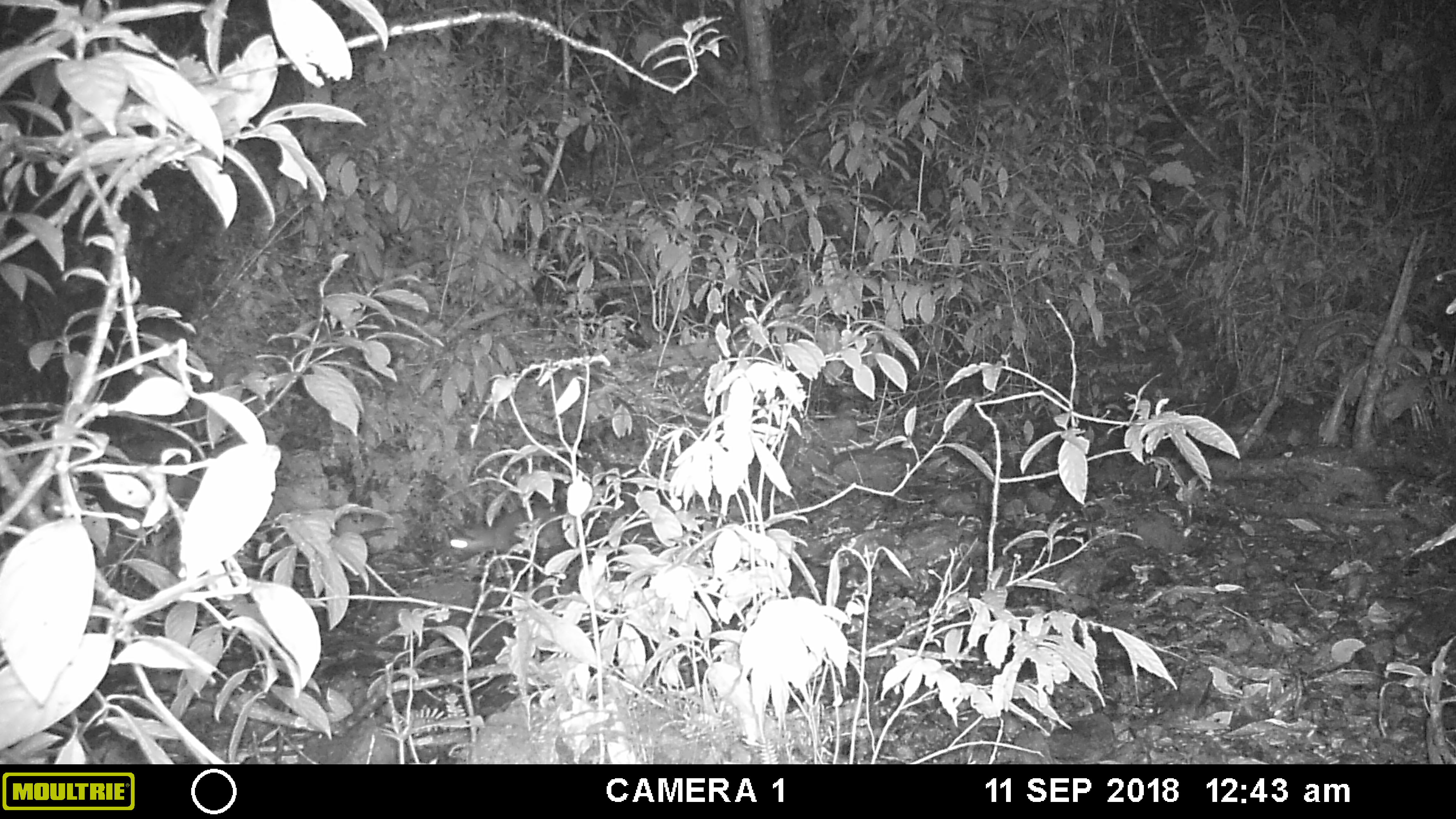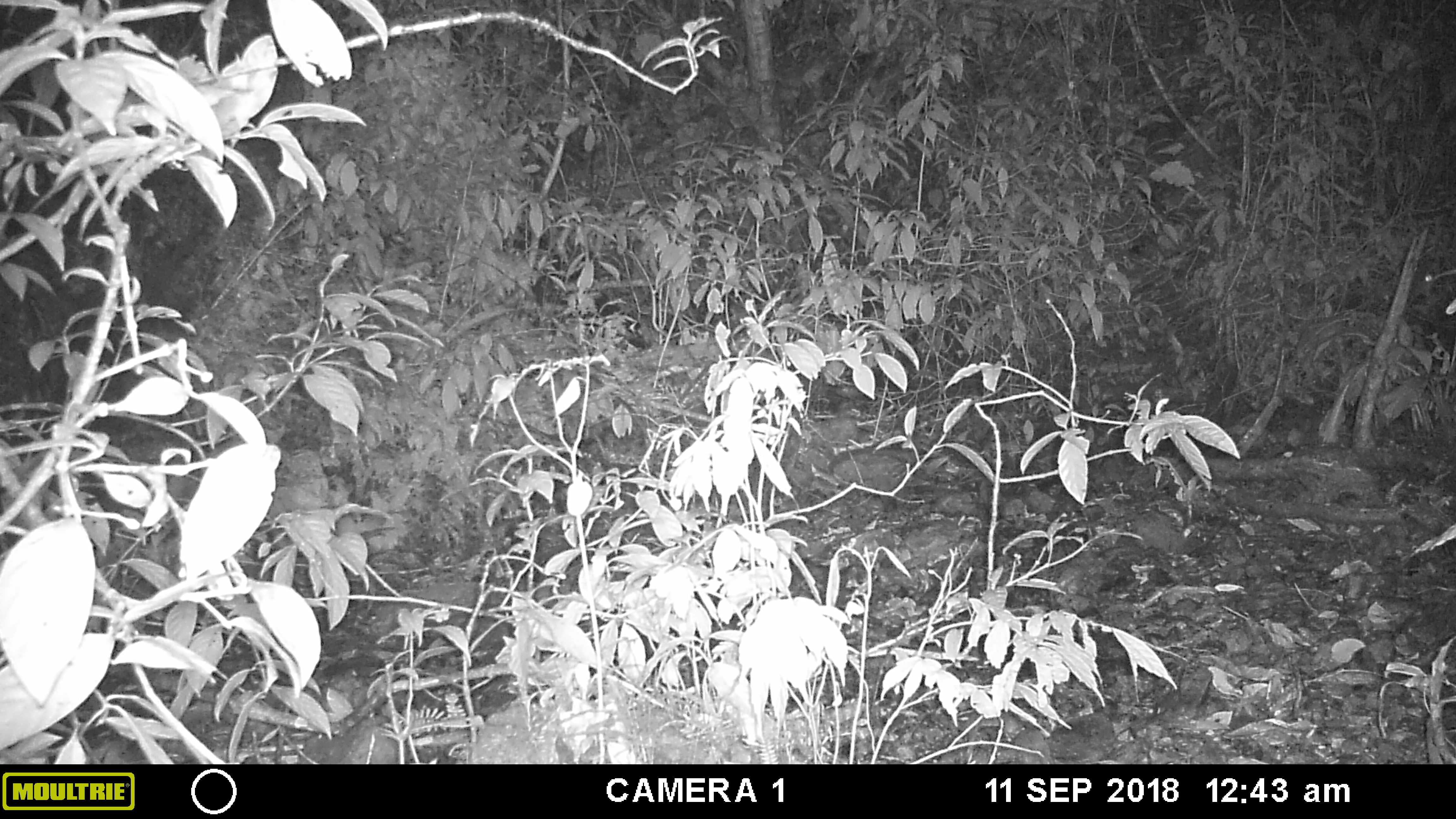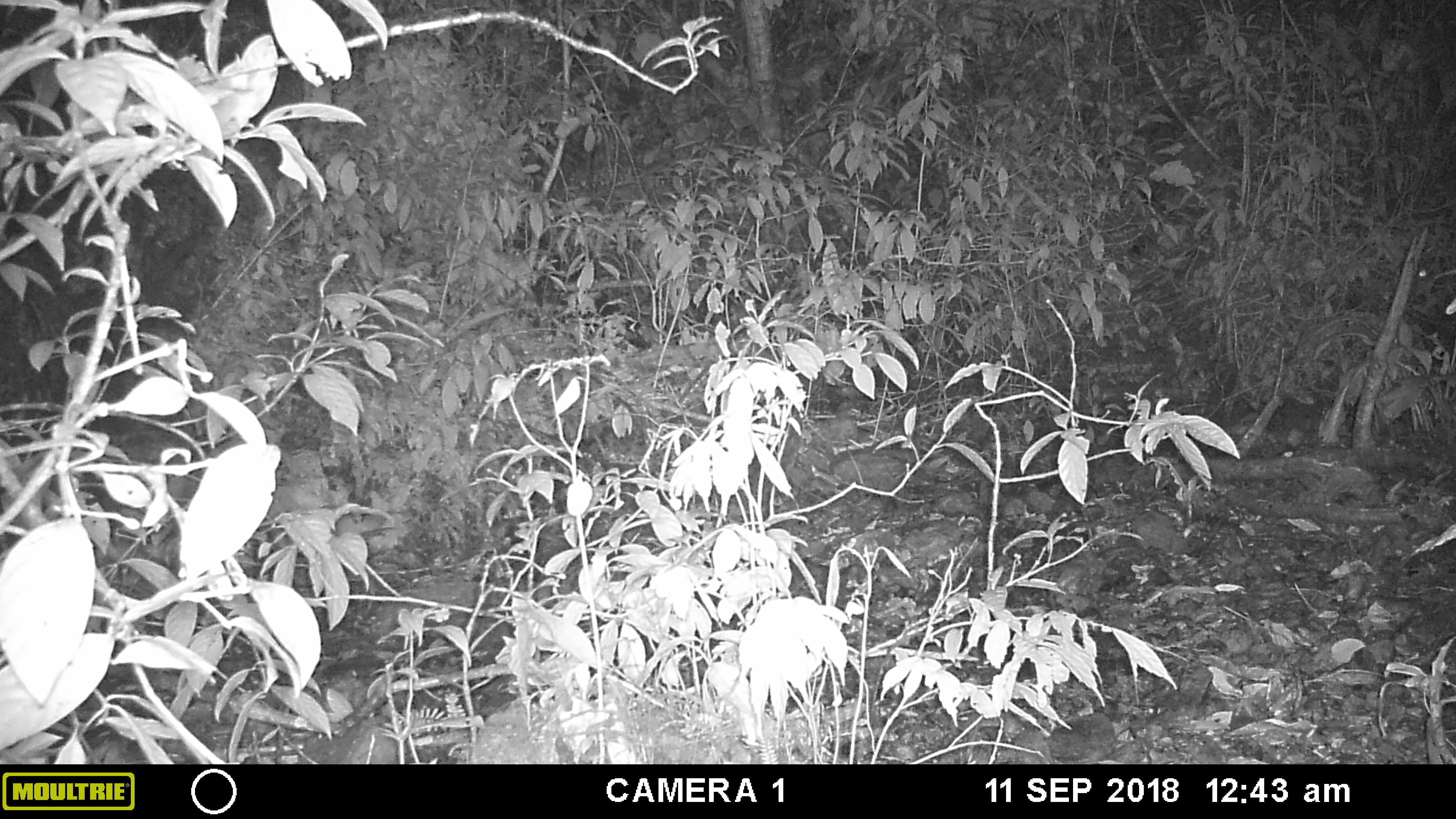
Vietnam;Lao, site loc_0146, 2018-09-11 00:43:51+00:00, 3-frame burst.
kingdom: Animalia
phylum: Chordata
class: Mammalia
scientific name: Mammalia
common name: mammal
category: unidentified small mammal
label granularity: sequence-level